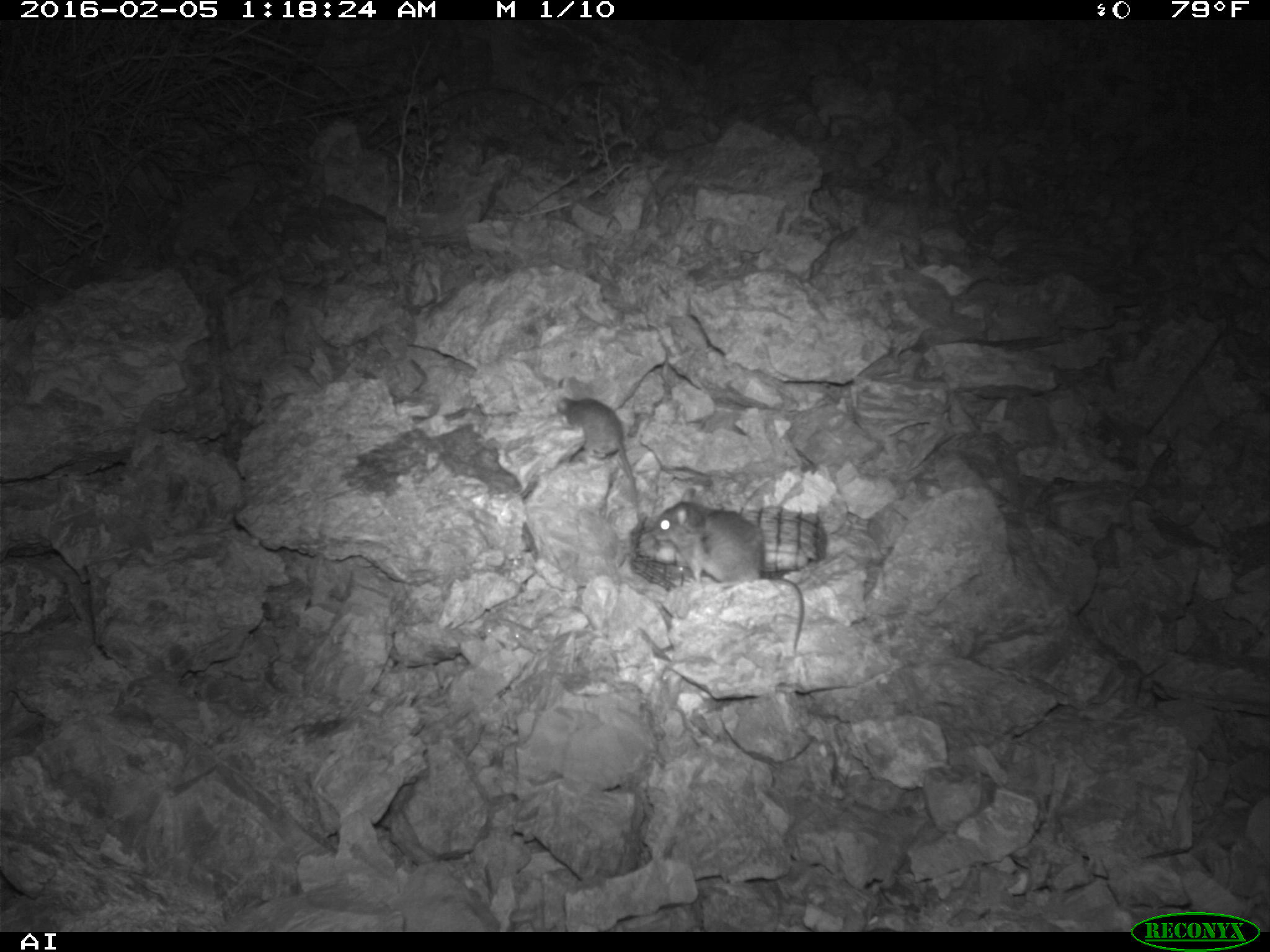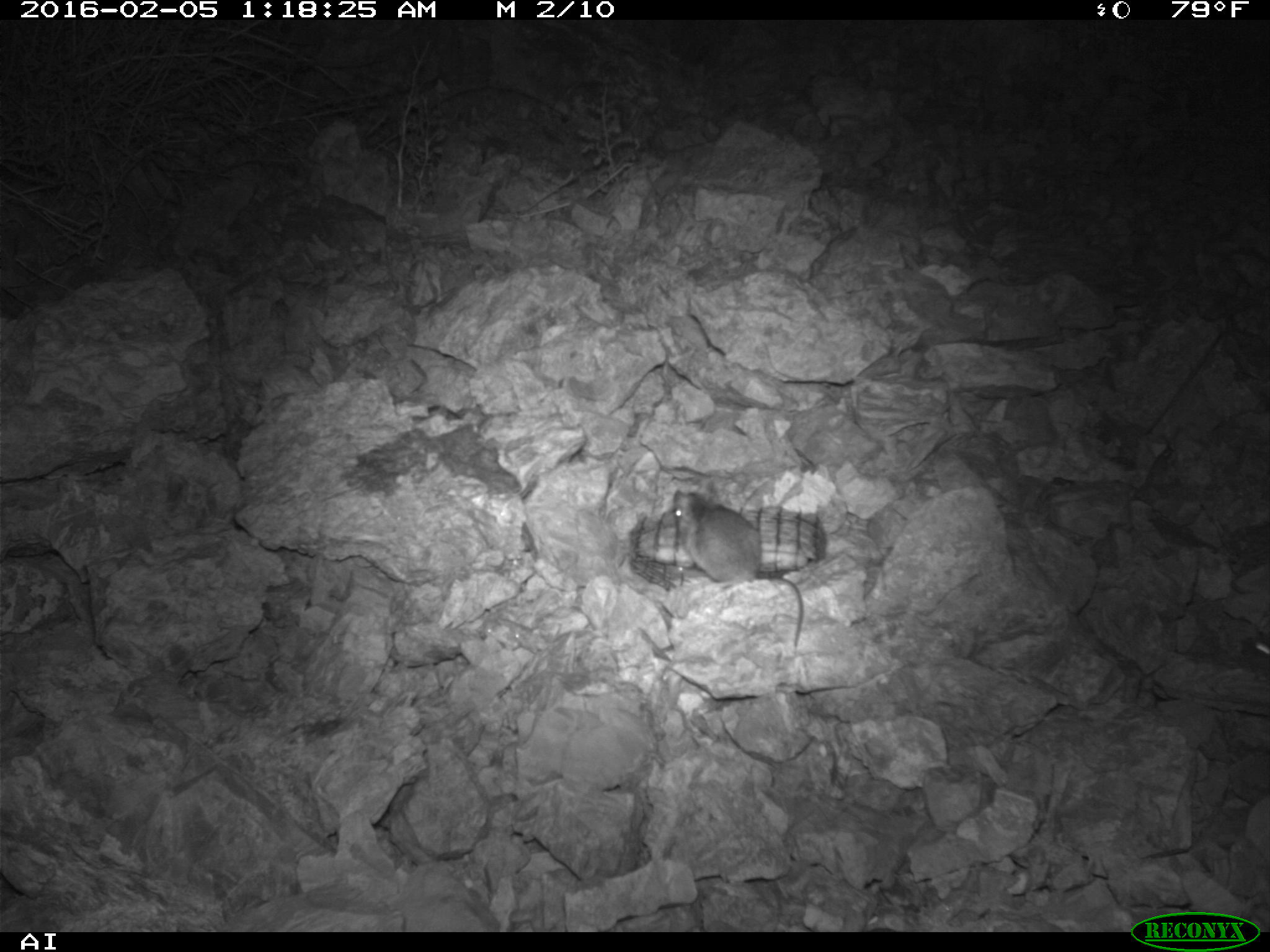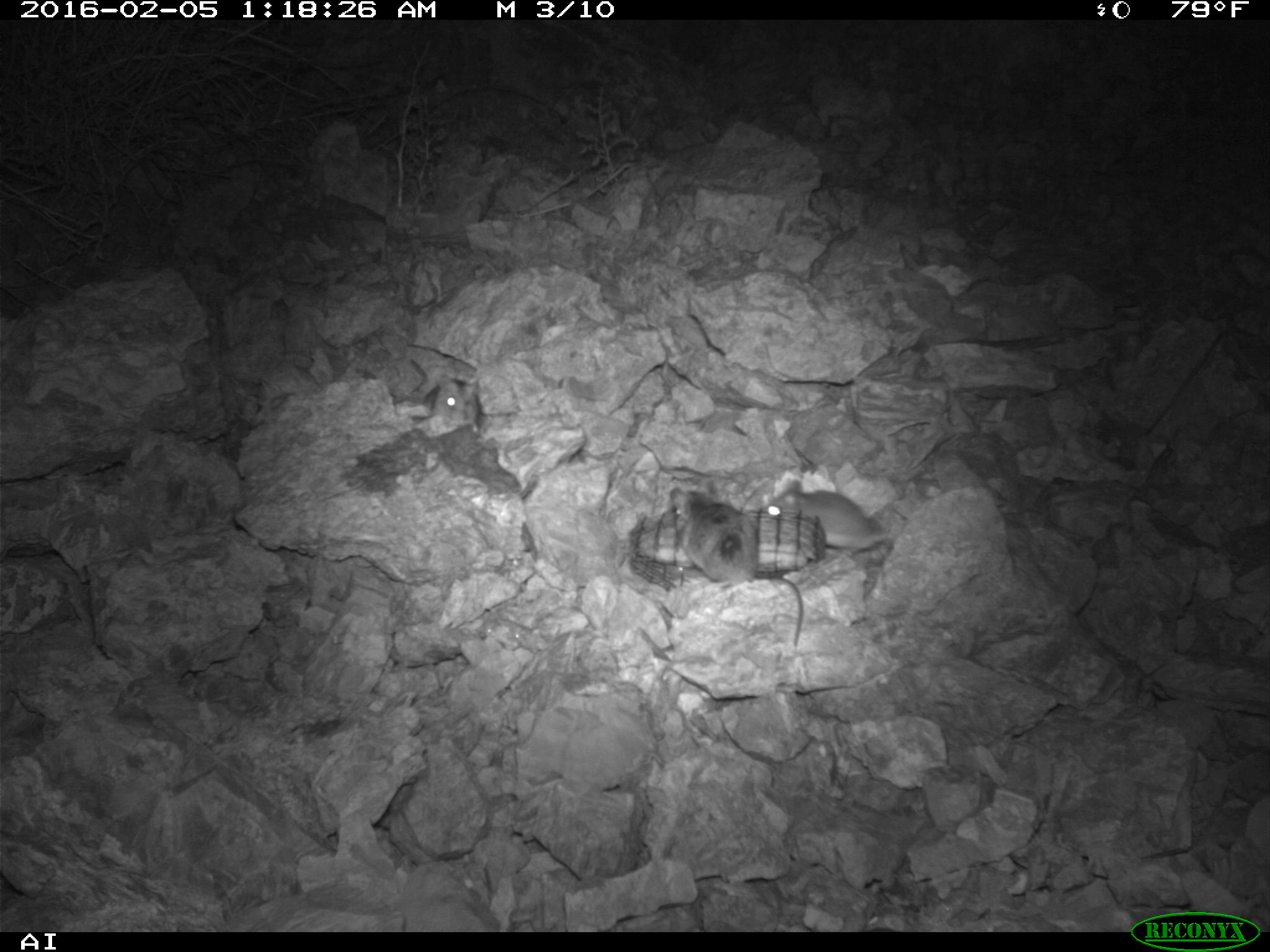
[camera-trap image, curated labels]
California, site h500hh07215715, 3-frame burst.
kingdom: Animalia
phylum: Chordata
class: Mammalia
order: Rodentia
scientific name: Rodentia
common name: rodent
Rodent (Rodentia).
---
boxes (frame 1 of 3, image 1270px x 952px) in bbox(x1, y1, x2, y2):
rodent: bbox(650, 501, 804, 661); bbox(553, 395, 642, 522)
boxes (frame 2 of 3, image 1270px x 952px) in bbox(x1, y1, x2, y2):
rodent: bbox(672, 483, 803, 646)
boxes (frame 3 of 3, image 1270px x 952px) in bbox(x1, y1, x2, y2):
rodent: bbox(668, 482, 802, 646); bbox(763, 481, 892, 553); bbox(409, 355, 481, 428)